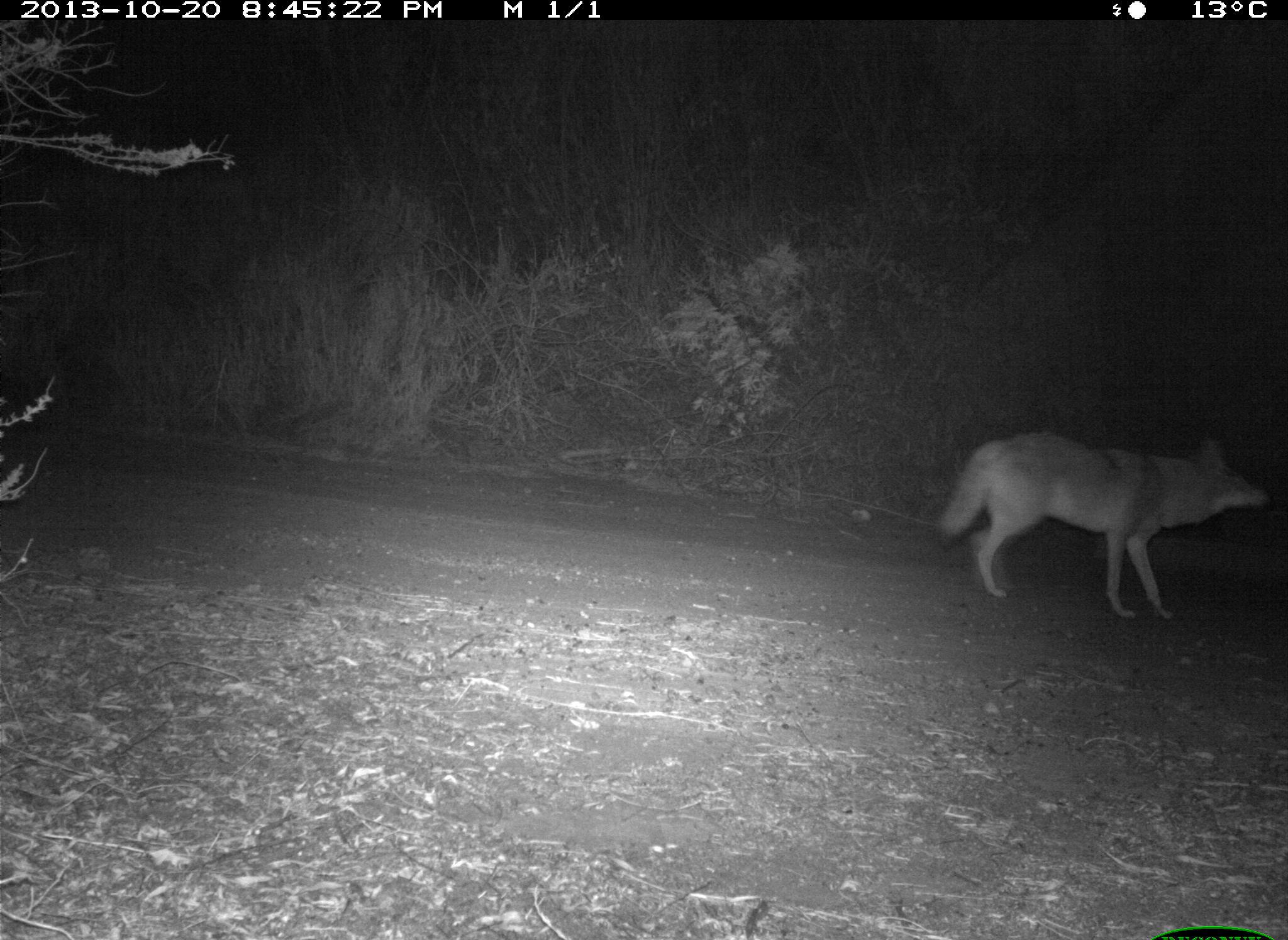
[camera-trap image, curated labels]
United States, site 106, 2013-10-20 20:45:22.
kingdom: Animalia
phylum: Chordata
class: Mammalia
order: Carnivora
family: Canidae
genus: Canis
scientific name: Canis latrans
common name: coyote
Coyote (Canis latrans).